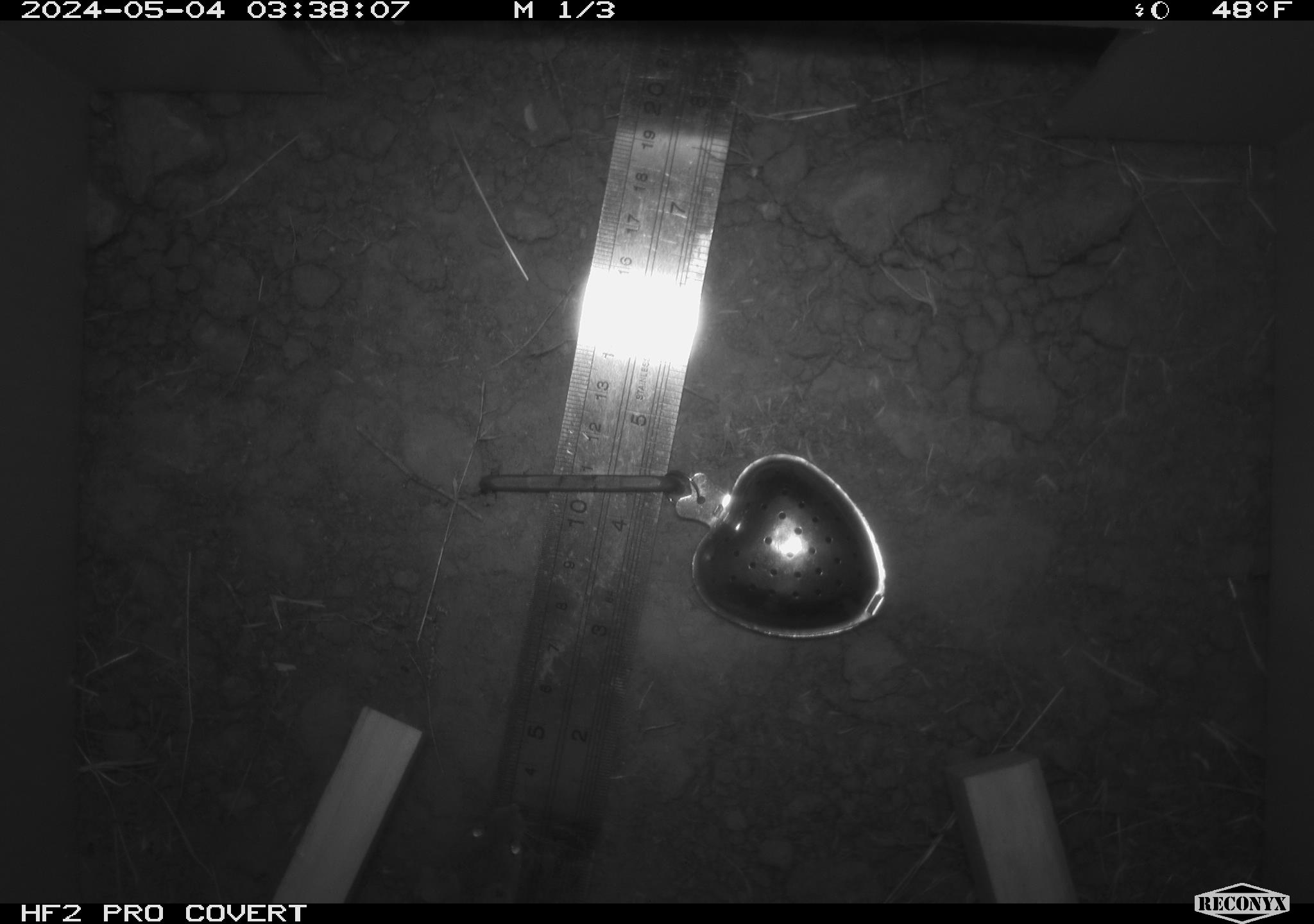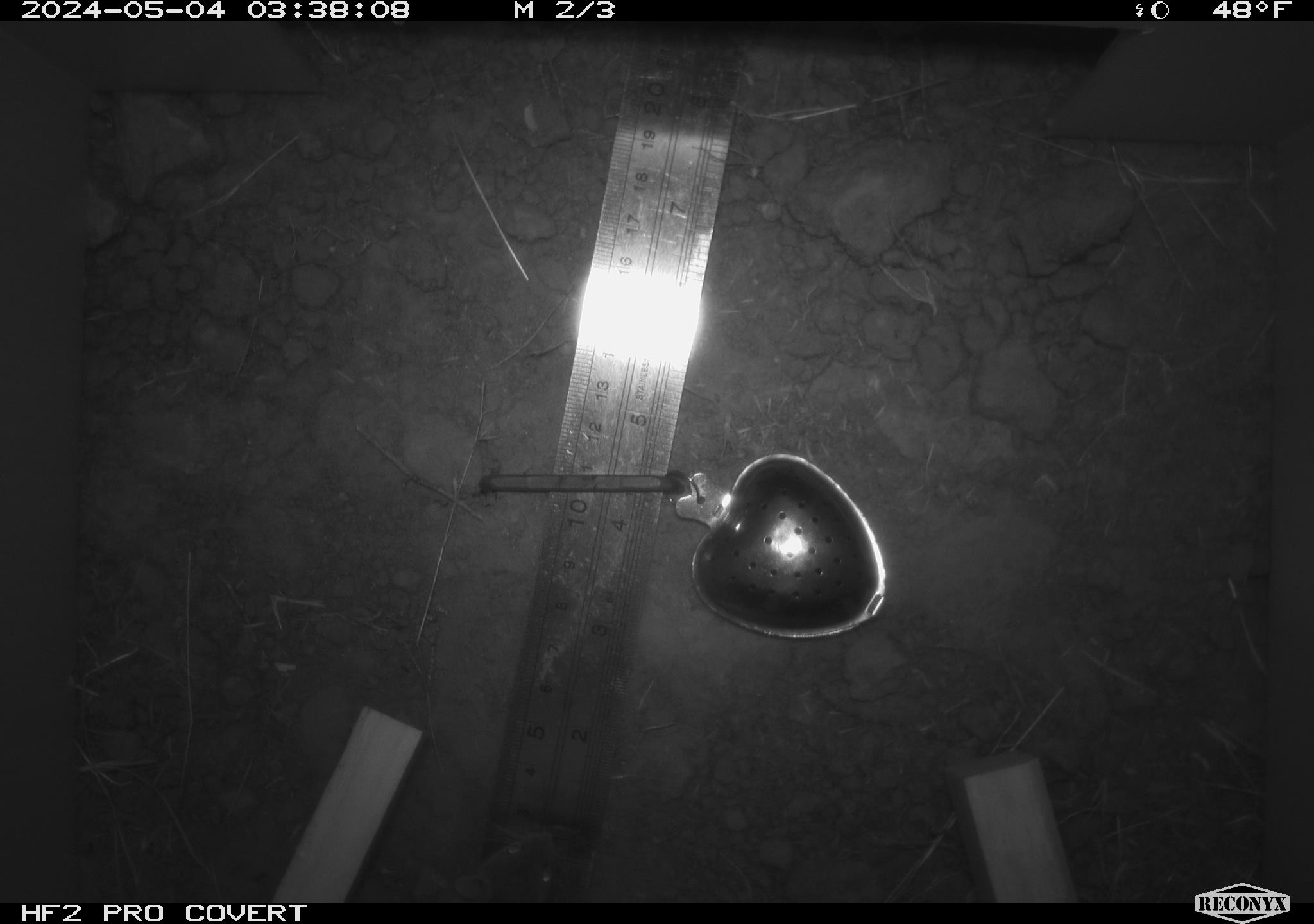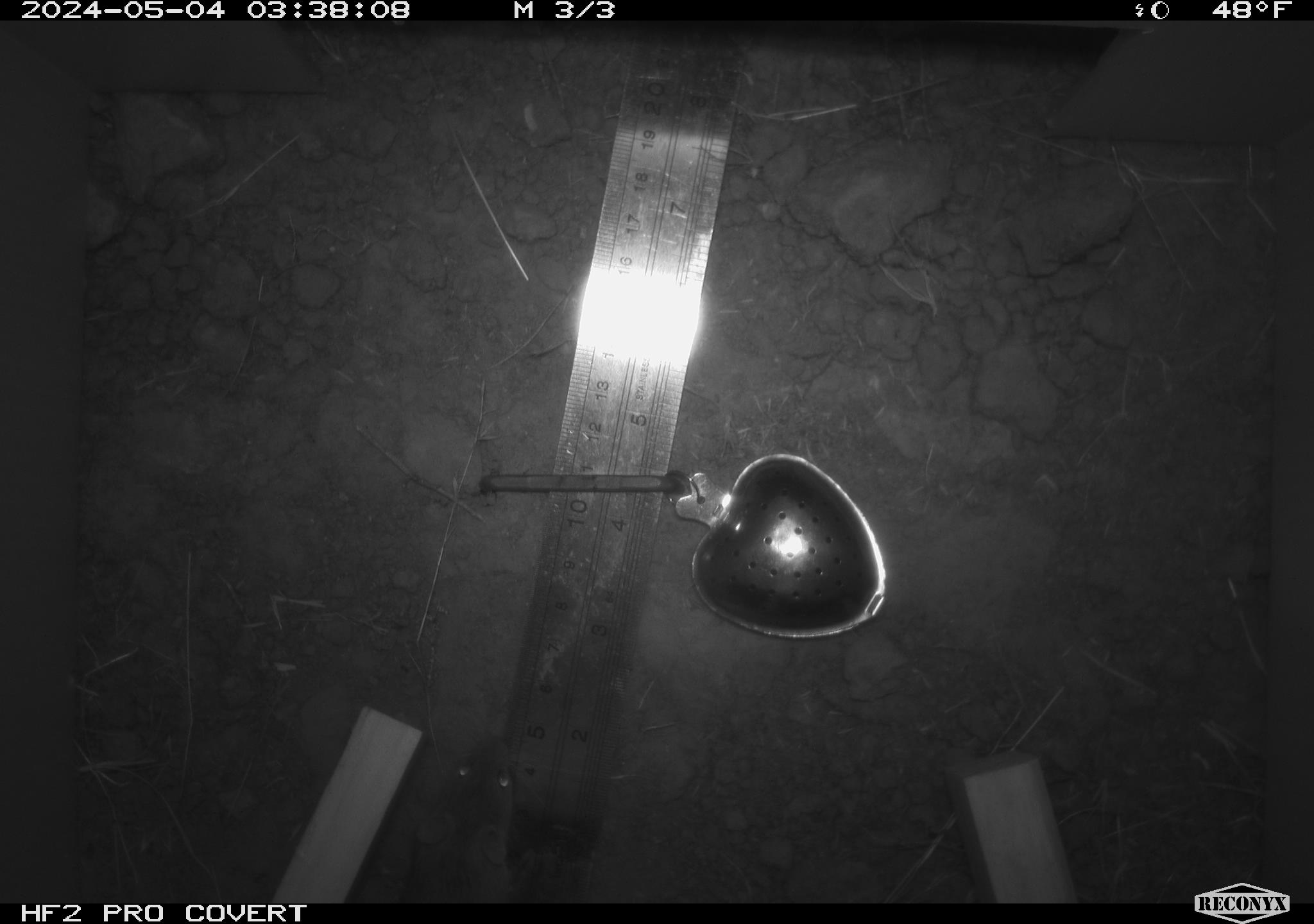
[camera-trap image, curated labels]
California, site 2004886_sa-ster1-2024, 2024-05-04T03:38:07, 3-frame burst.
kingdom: Animalia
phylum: Chordata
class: Mammalia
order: Rodentia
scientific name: Rodentia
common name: mouse species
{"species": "mouse species (Rodentia)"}